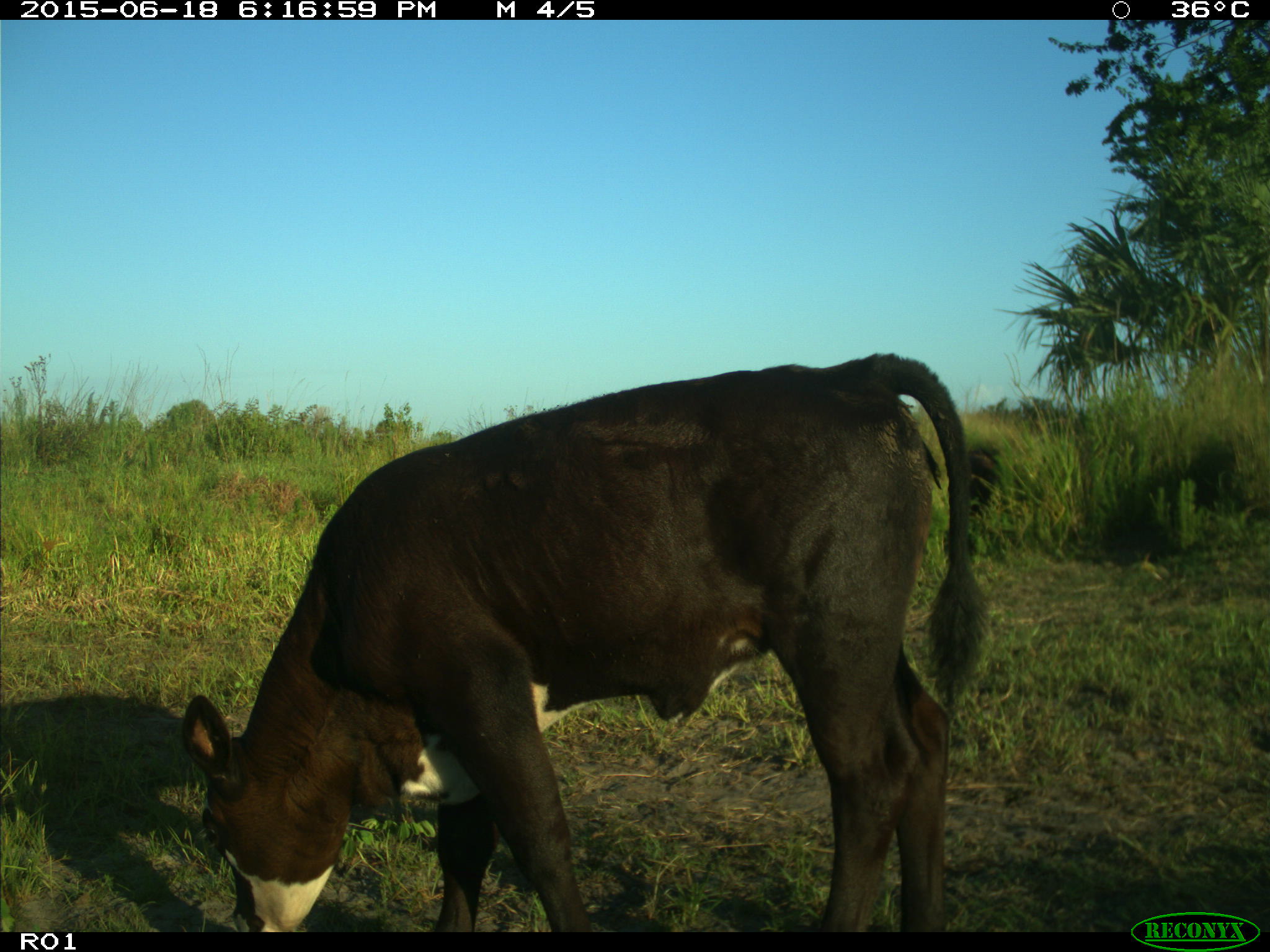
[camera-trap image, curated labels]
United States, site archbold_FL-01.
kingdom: Animalia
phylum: Chordata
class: Mammalia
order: Artiodactyla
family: Bovidae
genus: Bos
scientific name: Bos taurus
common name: domestic cow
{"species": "Bos taurus (domestic cow)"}